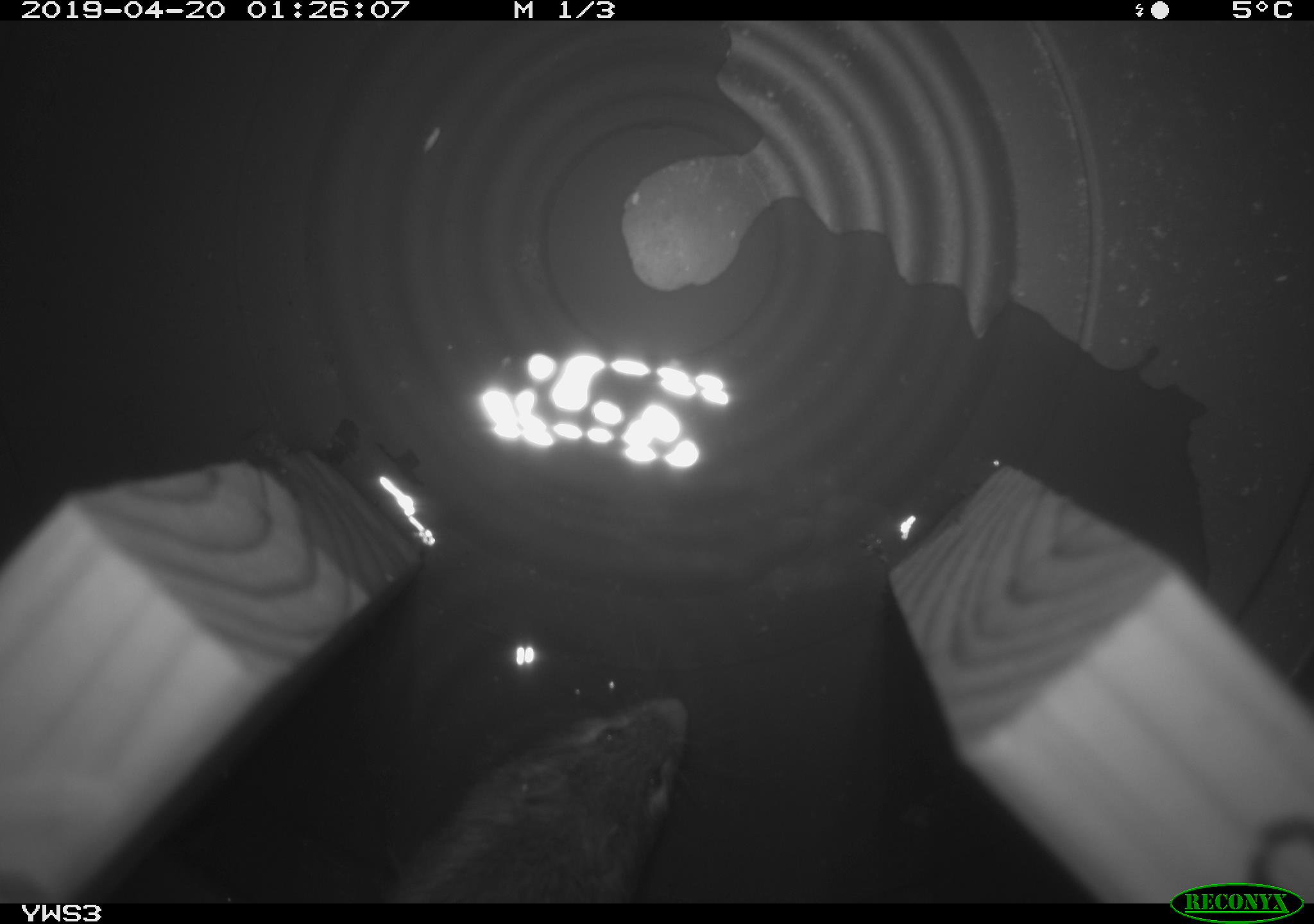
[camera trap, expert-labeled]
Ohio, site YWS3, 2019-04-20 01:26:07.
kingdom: Animalia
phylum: Chordata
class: Mammalia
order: Rodentia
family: Zapodidae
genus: Napaeozapus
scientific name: Napaeozapus insignis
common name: woodland jumping mouse